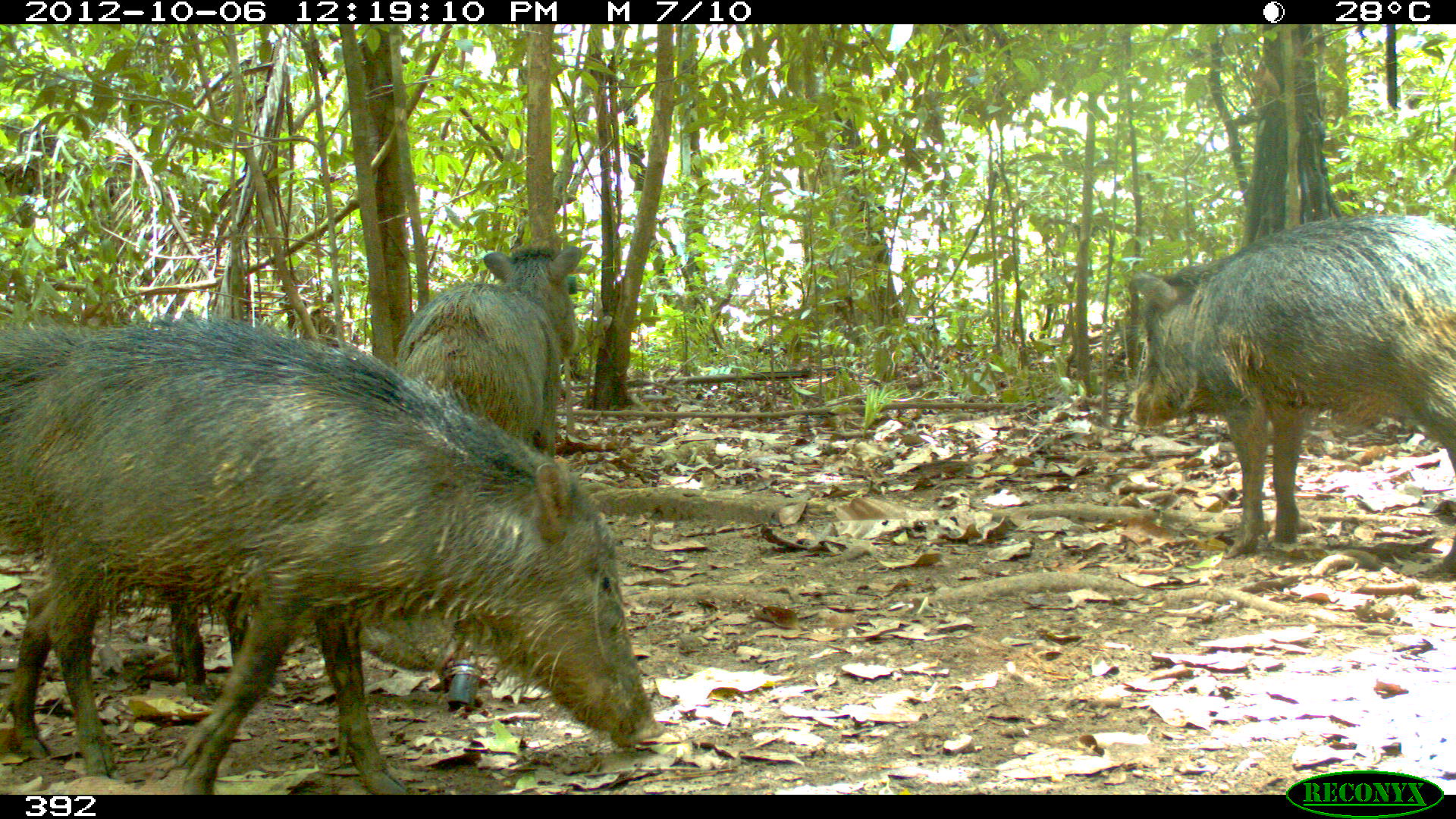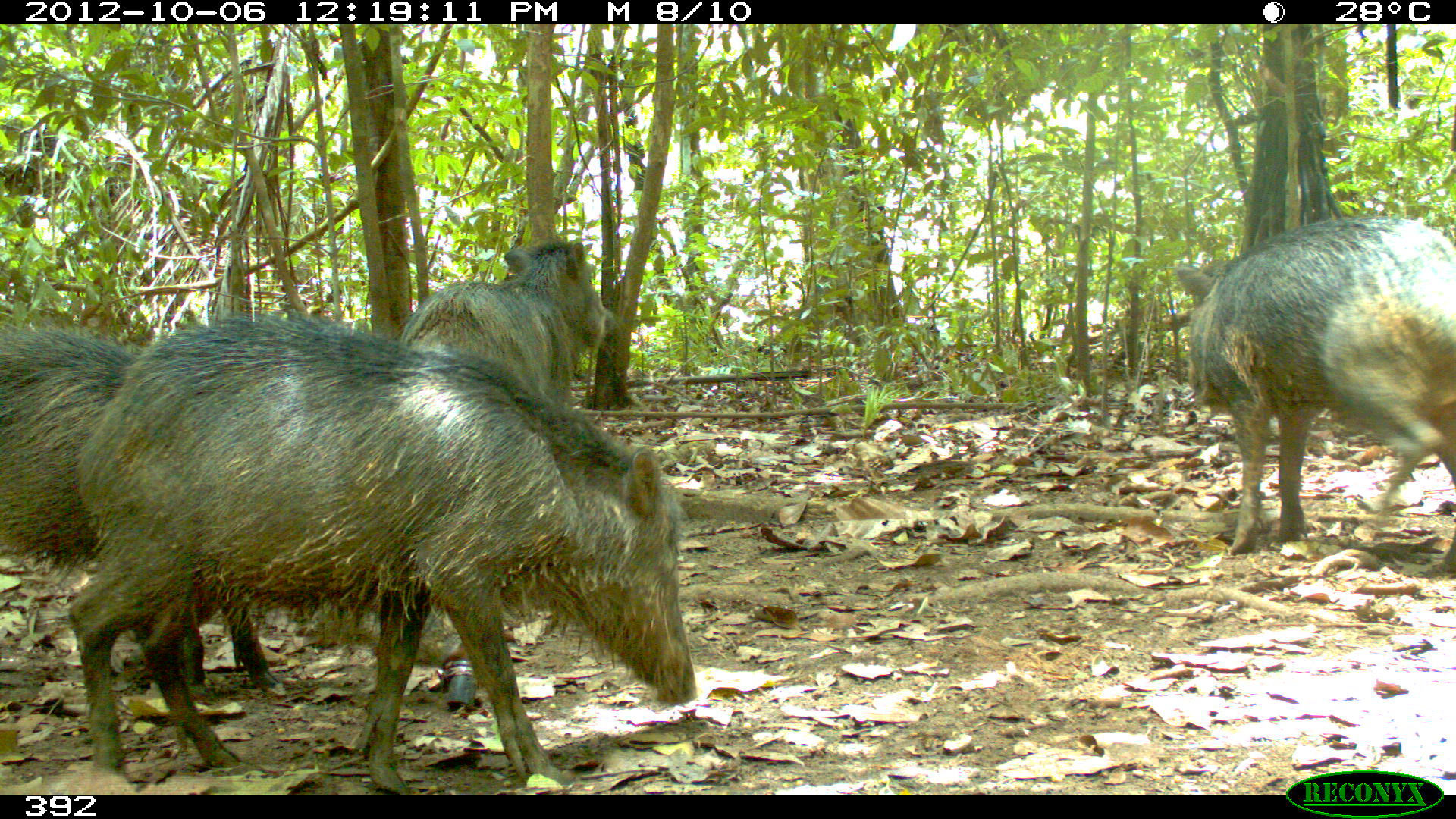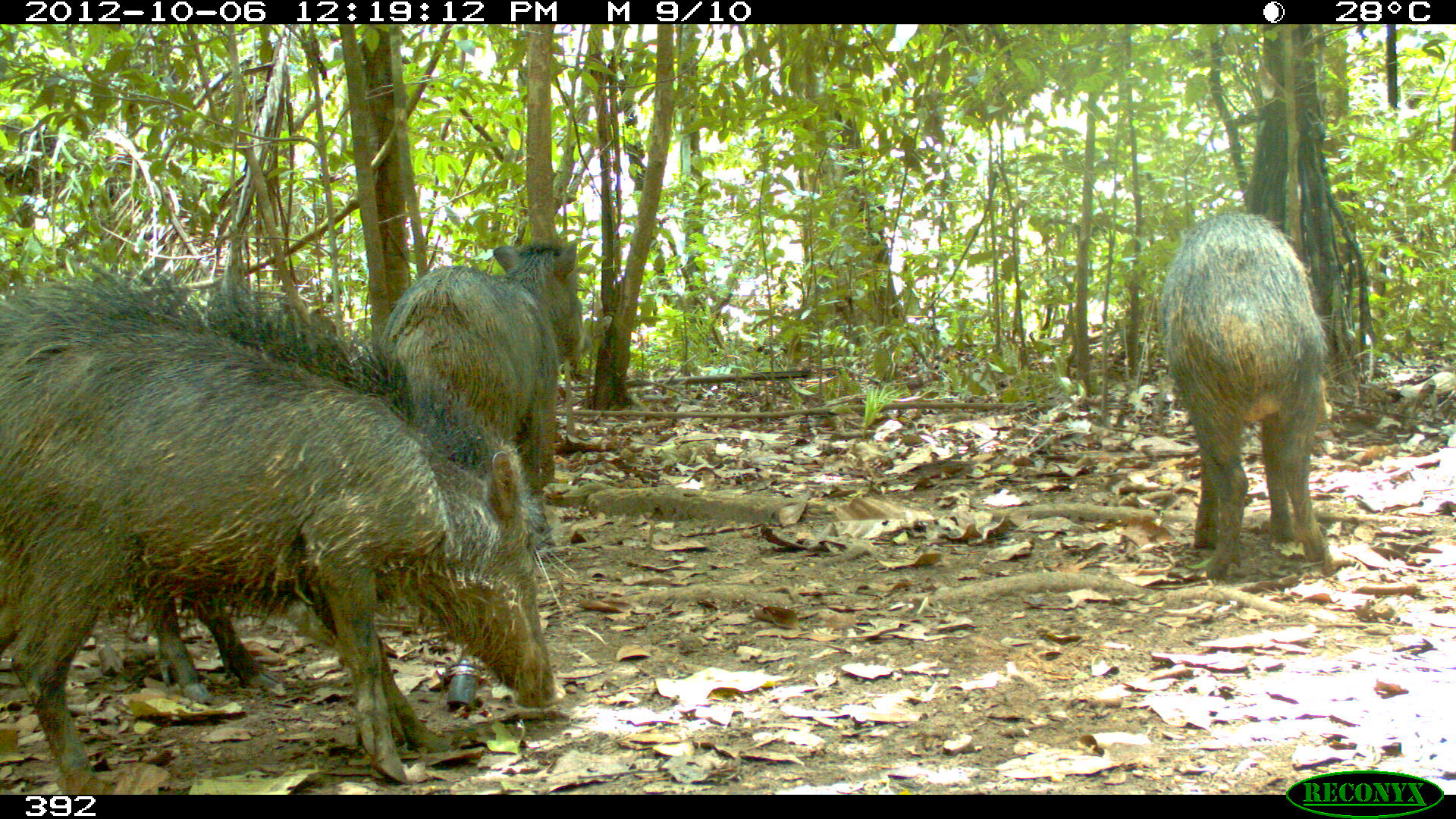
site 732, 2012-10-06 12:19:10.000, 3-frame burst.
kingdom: Animalia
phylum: Chordata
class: Mammalia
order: Artiodactyla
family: Tayassuidae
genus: Tayassu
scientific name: Tayassu pecari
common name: white-lipped peccary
Tayassu pecari (white-lipped peccary).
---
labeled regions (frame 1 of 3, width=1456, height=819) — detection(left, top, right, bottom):
tayassu pecari: detection(1, 310, 654, 793); detection(0, 314, 469, 690); detection(1125, 214, 1453, 568); detection(391, 243, 582, 450)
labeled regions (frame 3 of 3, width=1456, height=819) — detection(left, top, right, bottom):
tayassu pecari: detection(2, 270, 566, 793); detection(1156, 210, 1331, 585); detection(376, 238, 580, 483); detection(141, 582, 399, 697); detection(242, 269, 245, 272)